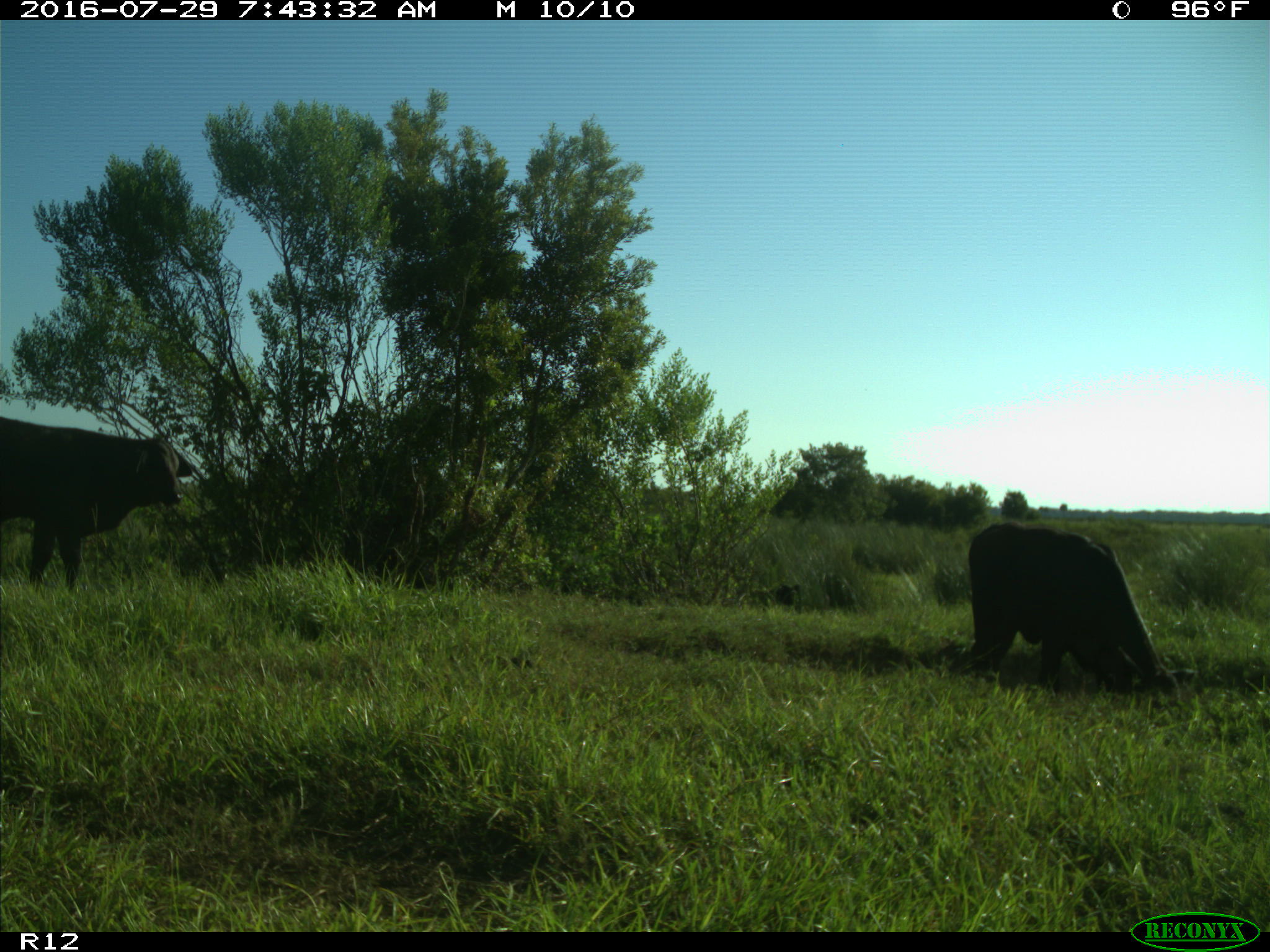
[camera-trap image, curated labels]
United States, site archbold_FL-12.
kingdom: Animalia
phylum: Chordata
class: Mammalia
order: Artiodactyla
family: Bovidae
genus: Bos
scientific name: Bos taurus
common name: domestic cow